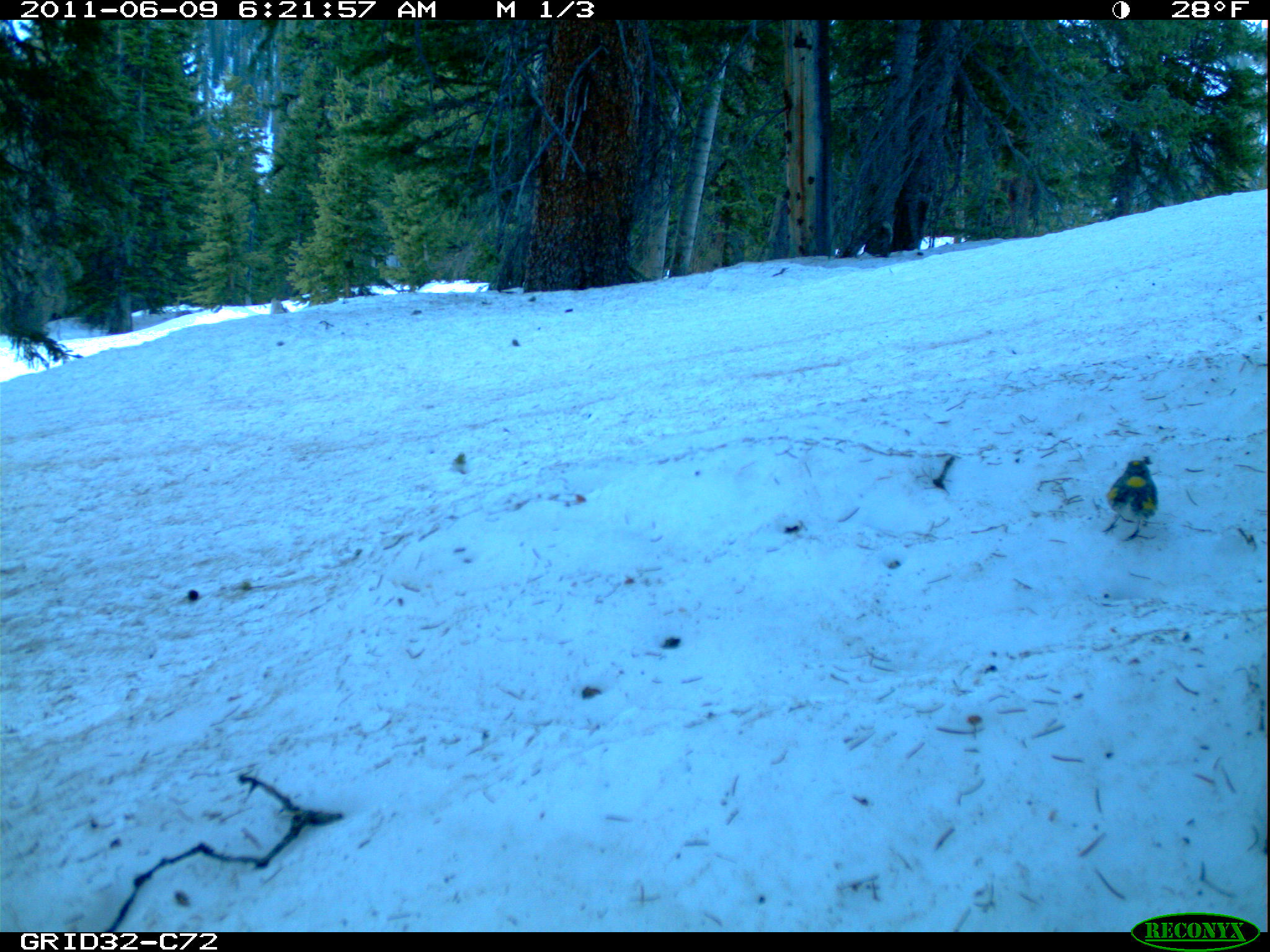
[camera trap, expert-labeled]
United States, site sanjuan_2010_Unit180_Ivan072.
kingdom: Animalia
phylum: Chordata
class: Aves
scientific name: Aves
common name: birds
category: unidentified bird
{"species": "unidentified bird (birds) (Aves)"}